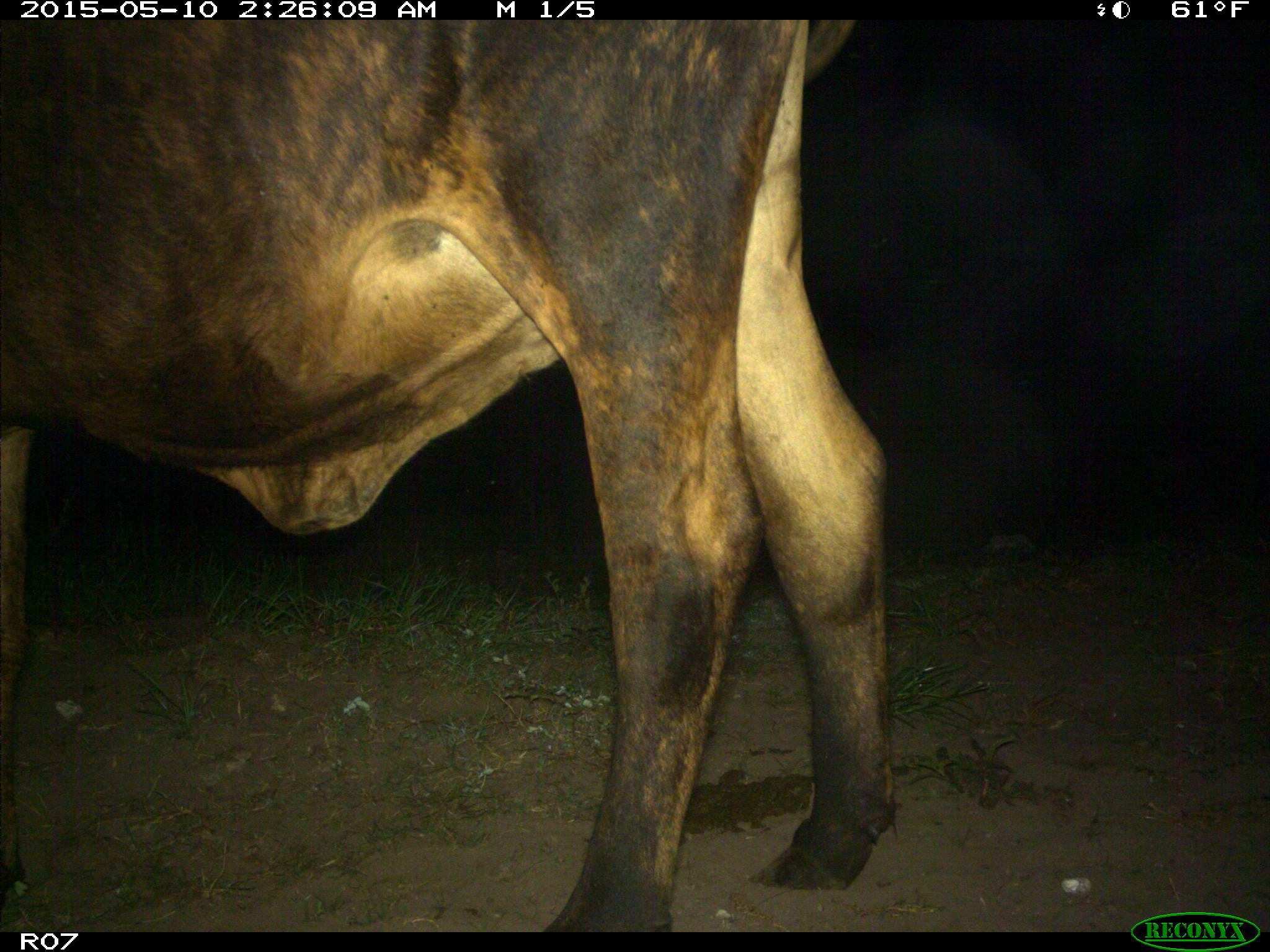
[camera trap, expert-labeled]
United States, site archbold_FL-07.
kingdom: Animalia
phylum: Chordata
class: Mammalia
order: Artiodactyla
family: Bovidae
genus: Bos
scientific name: Bos taurus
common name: domestic cow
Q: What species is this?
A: Bos taurus (domestic cow).